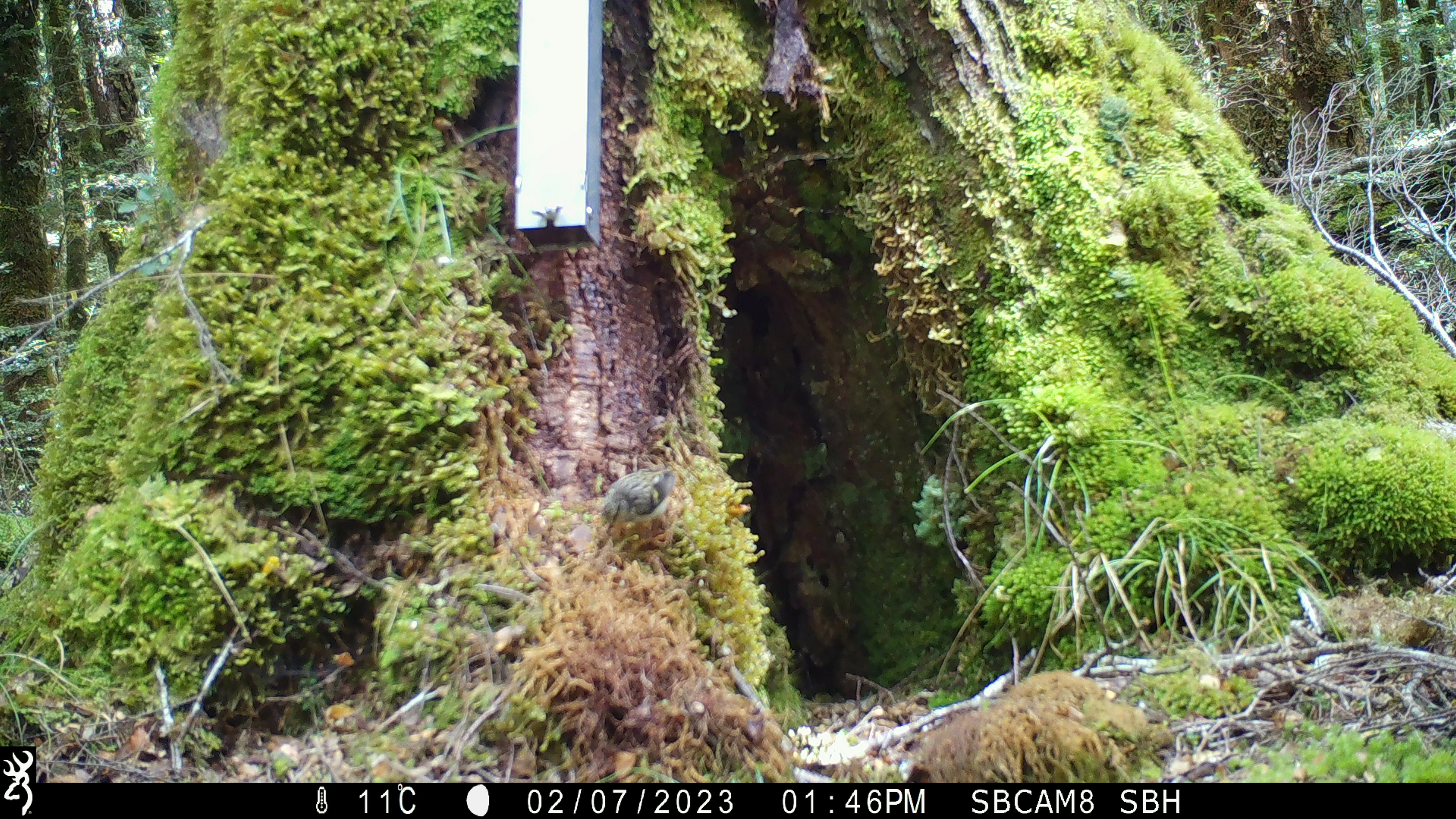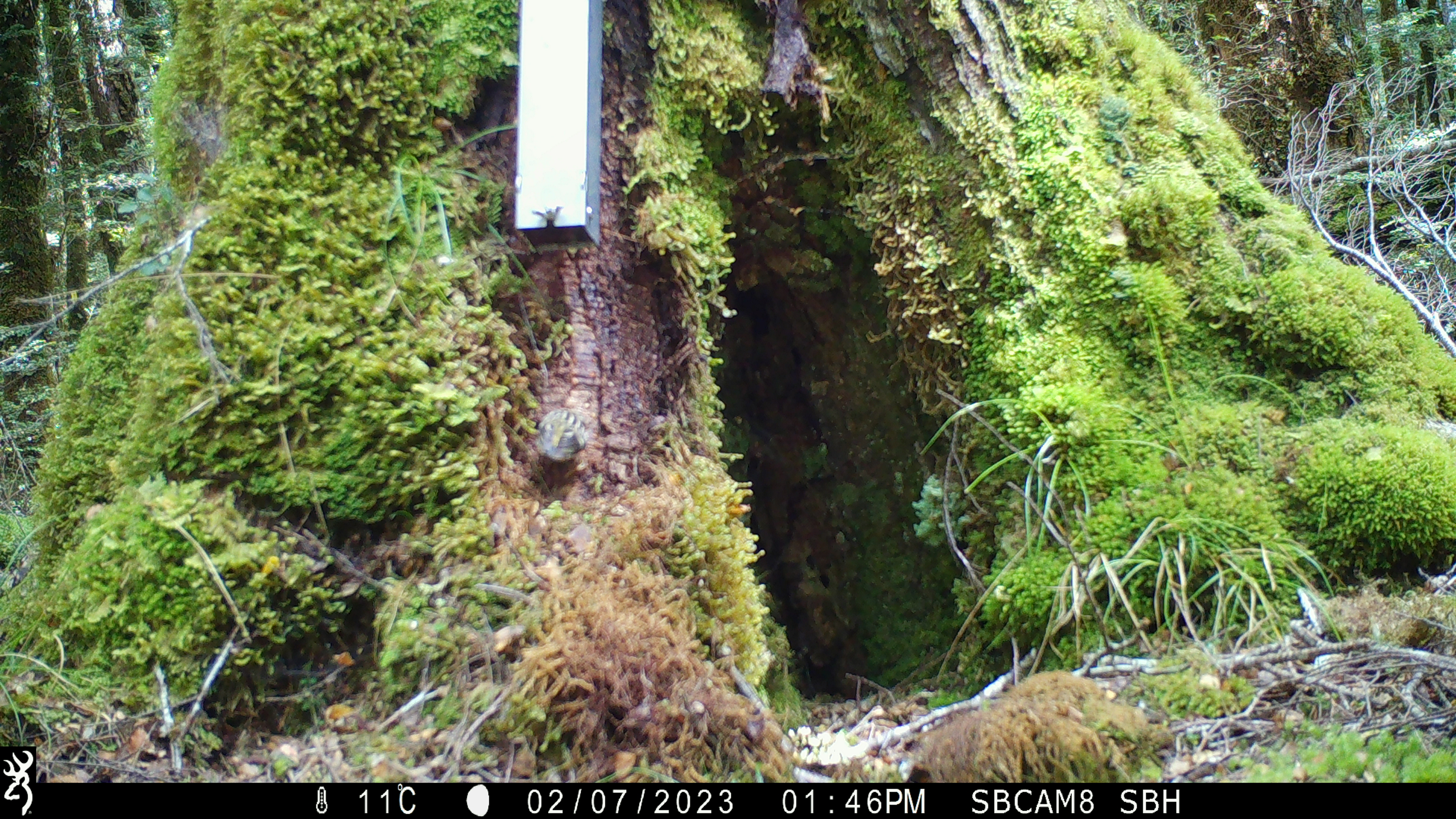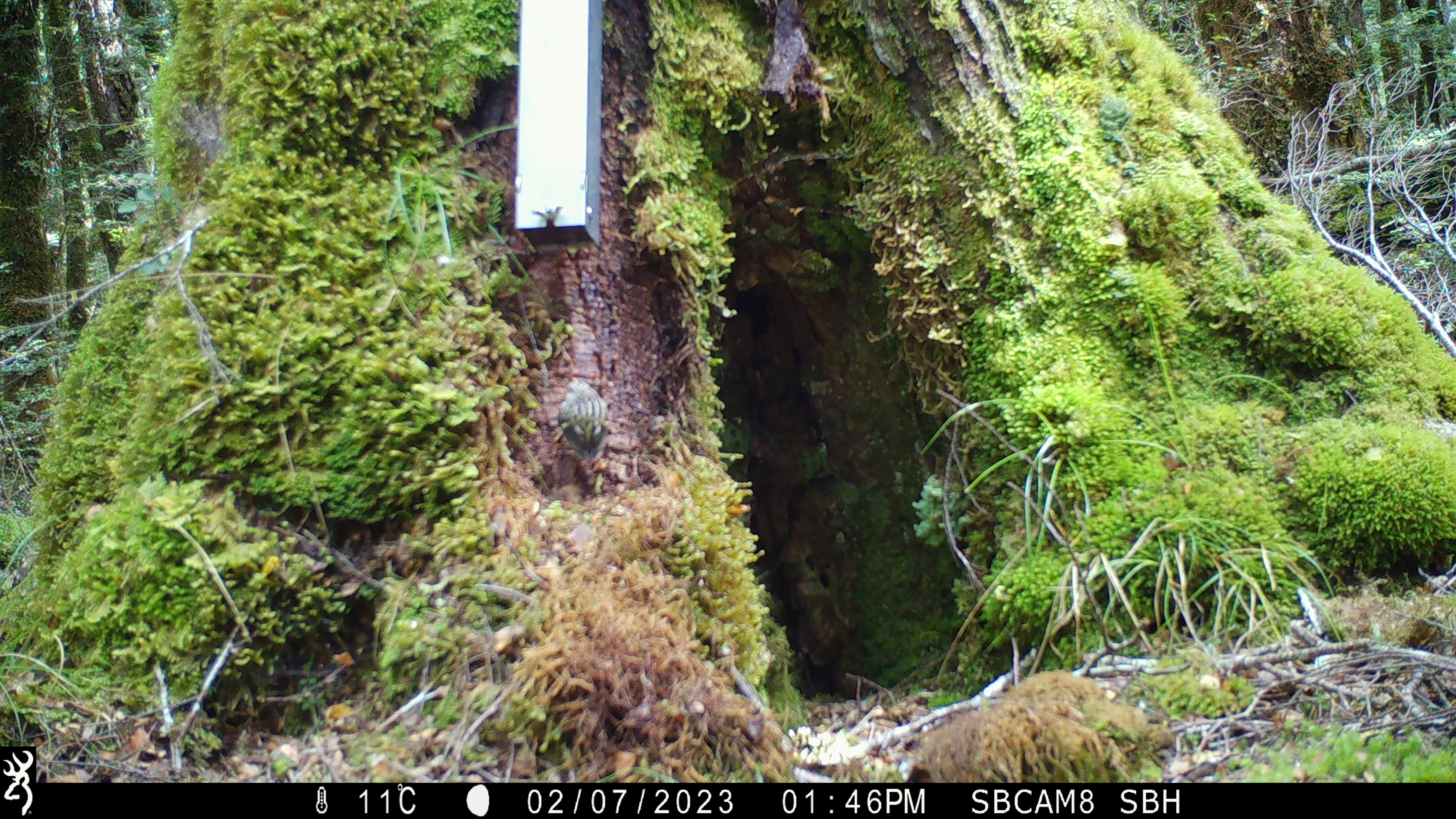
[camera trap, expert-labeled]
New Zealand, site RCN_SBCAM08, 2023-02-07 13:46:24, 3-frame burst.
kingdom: Animalia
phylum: Chordata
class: Aves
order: Passeriformes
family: Acanthisittidae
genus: Acanthisitta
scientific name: Acanthisitta chloris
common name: rifleman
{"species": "rifleman (Acanthisitta chloris)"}